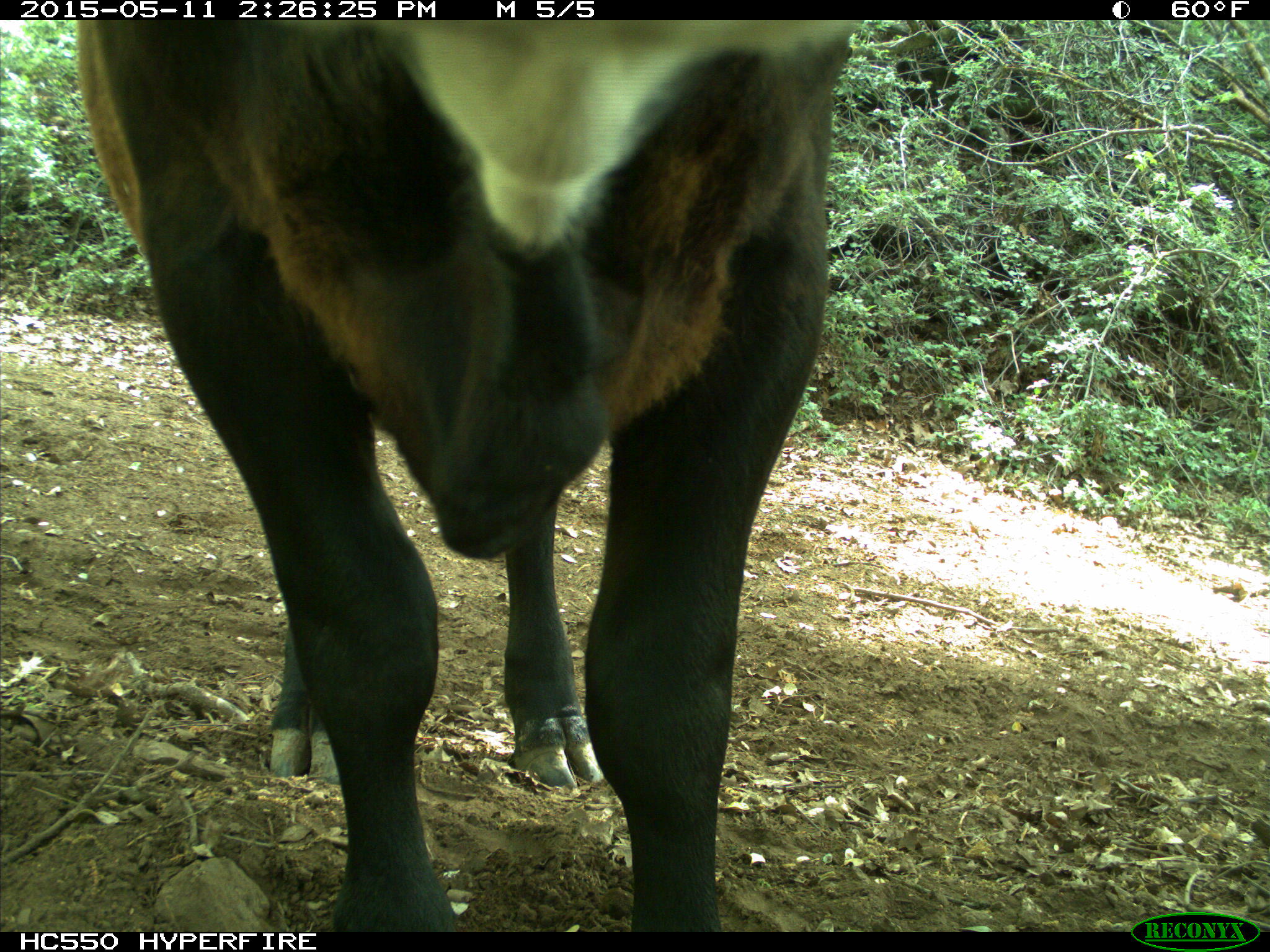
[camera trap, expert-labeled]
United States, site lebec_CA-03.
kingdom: Animalia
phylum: Chordata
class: Mammalia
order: Artiodactyla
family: Bovidae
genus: Bos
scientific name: Bos taurus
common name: domestic cow